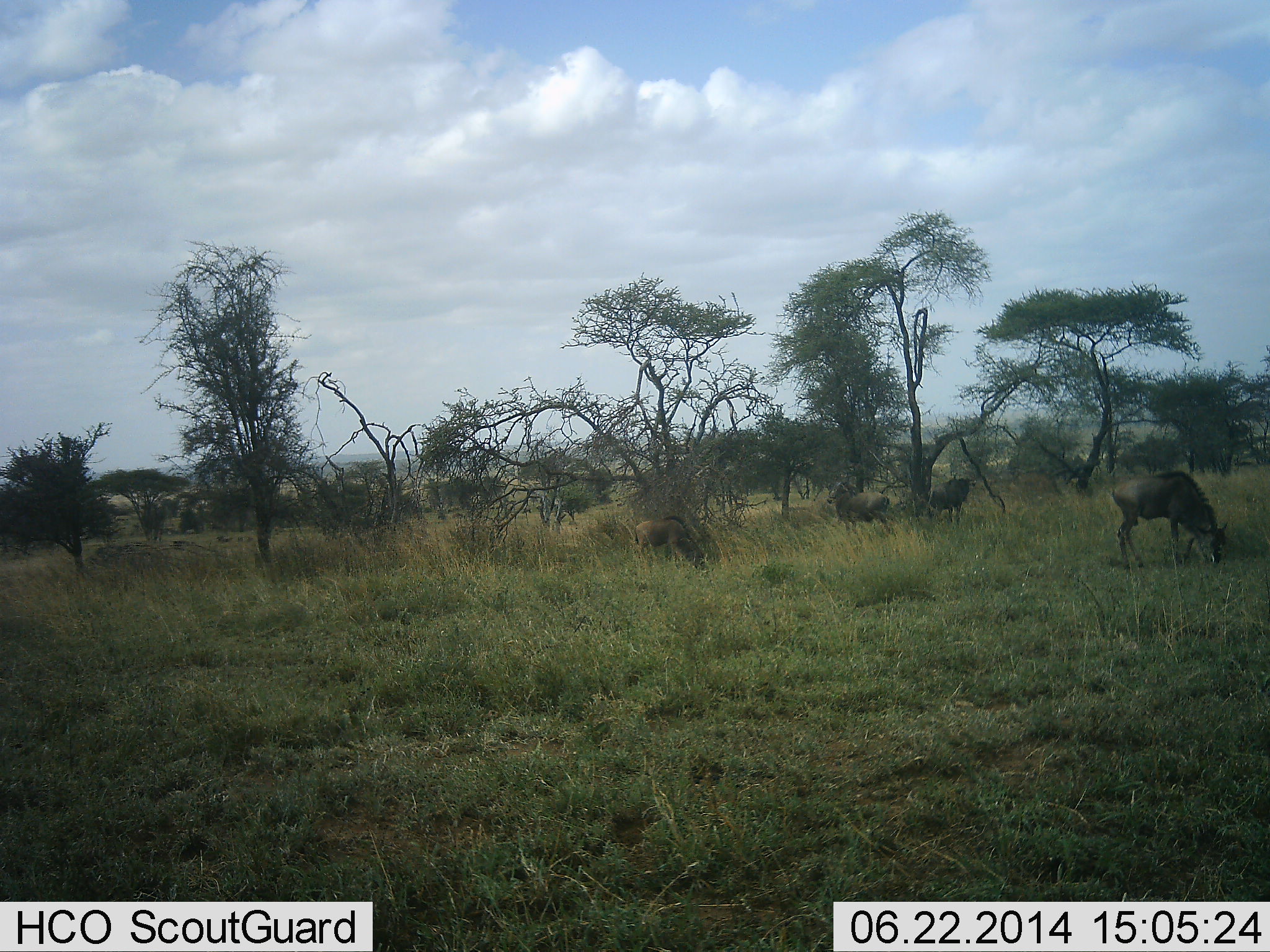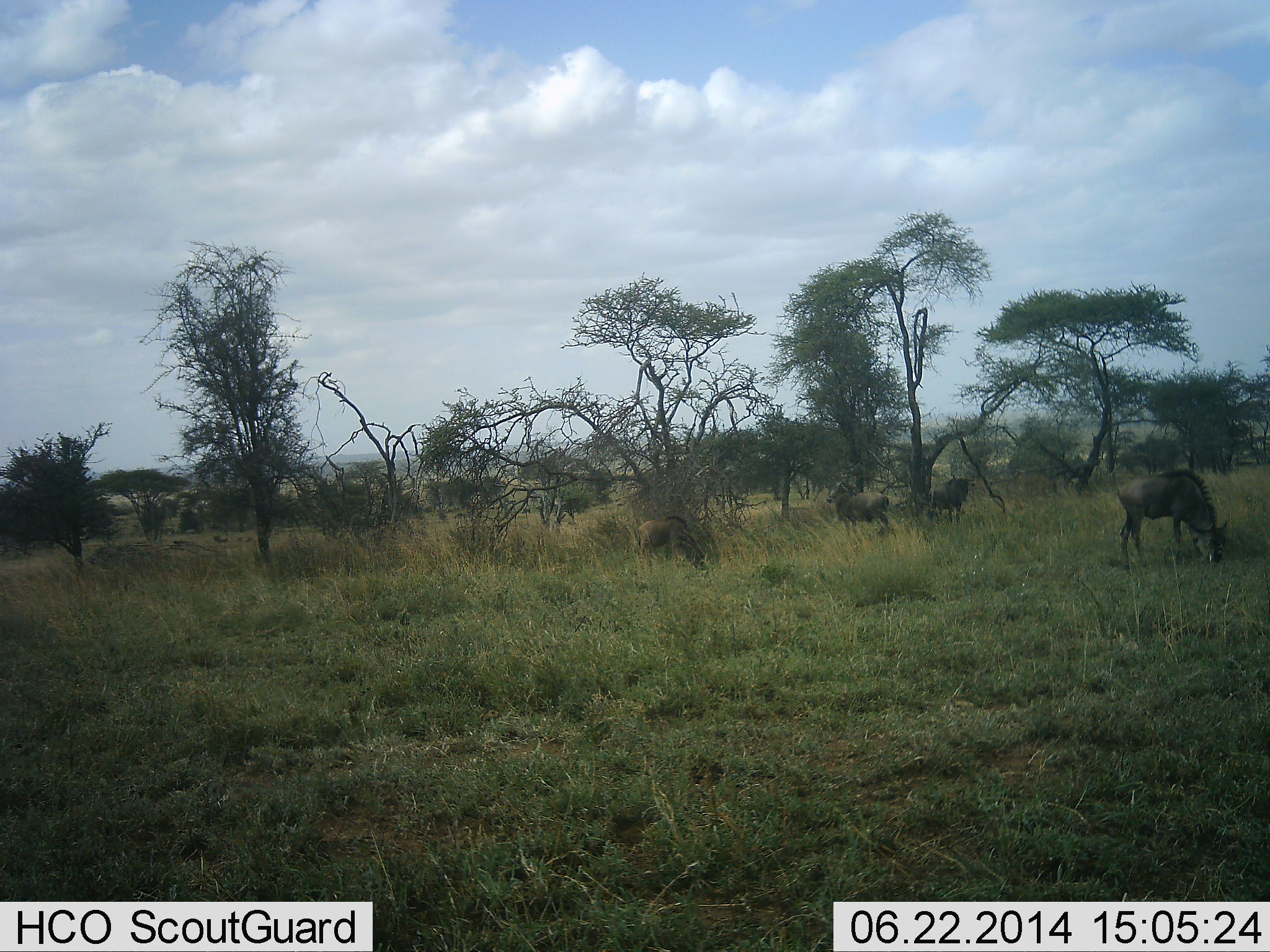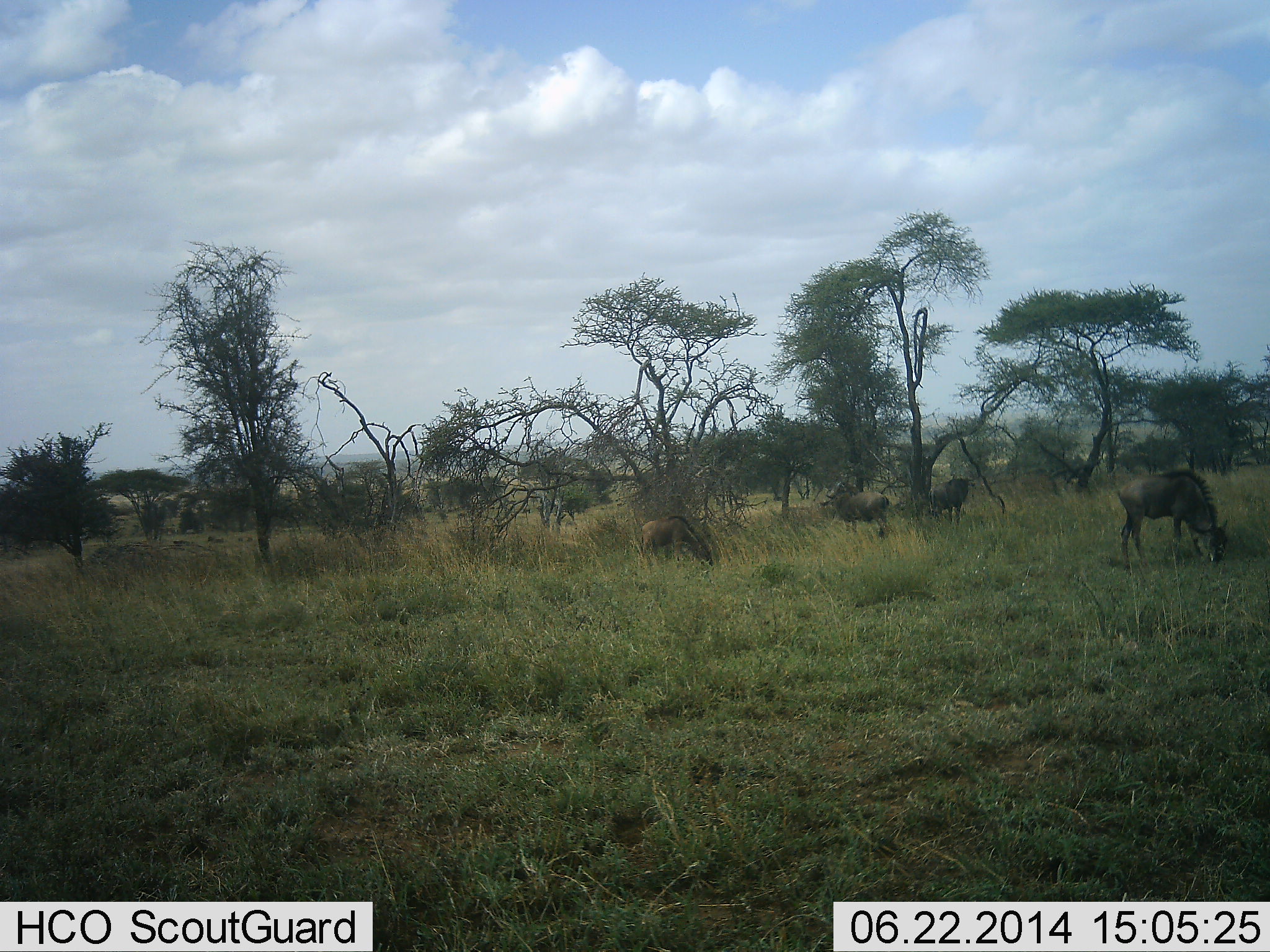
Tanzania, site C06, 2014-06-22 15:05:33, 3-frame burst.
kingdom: Animalia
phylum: Chordata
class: Mammalia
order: Artiodactyla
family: Bovidae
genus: Connochaetes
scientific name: Connochaetes taurinus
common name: blue wildebeest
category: wildebeest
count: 4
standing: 20%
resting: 10%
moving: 20%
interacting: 0%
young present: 10%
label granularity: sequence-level